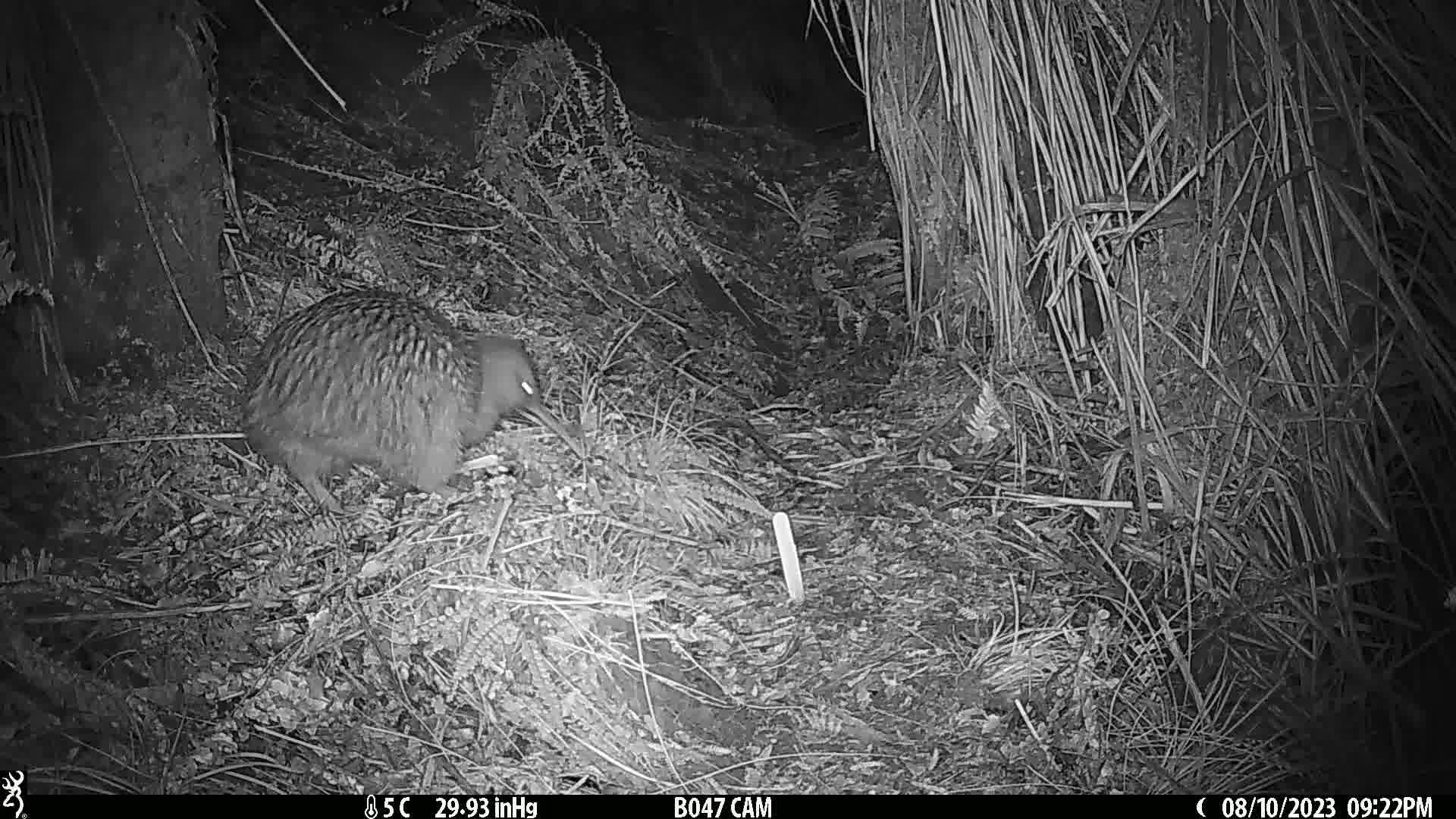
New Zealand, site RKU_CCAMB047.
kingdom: Animalia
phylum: Chordata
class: Aves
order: Apterygiformes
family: Apterygidae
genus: Apteryx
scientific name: Apteryx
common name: kiwi